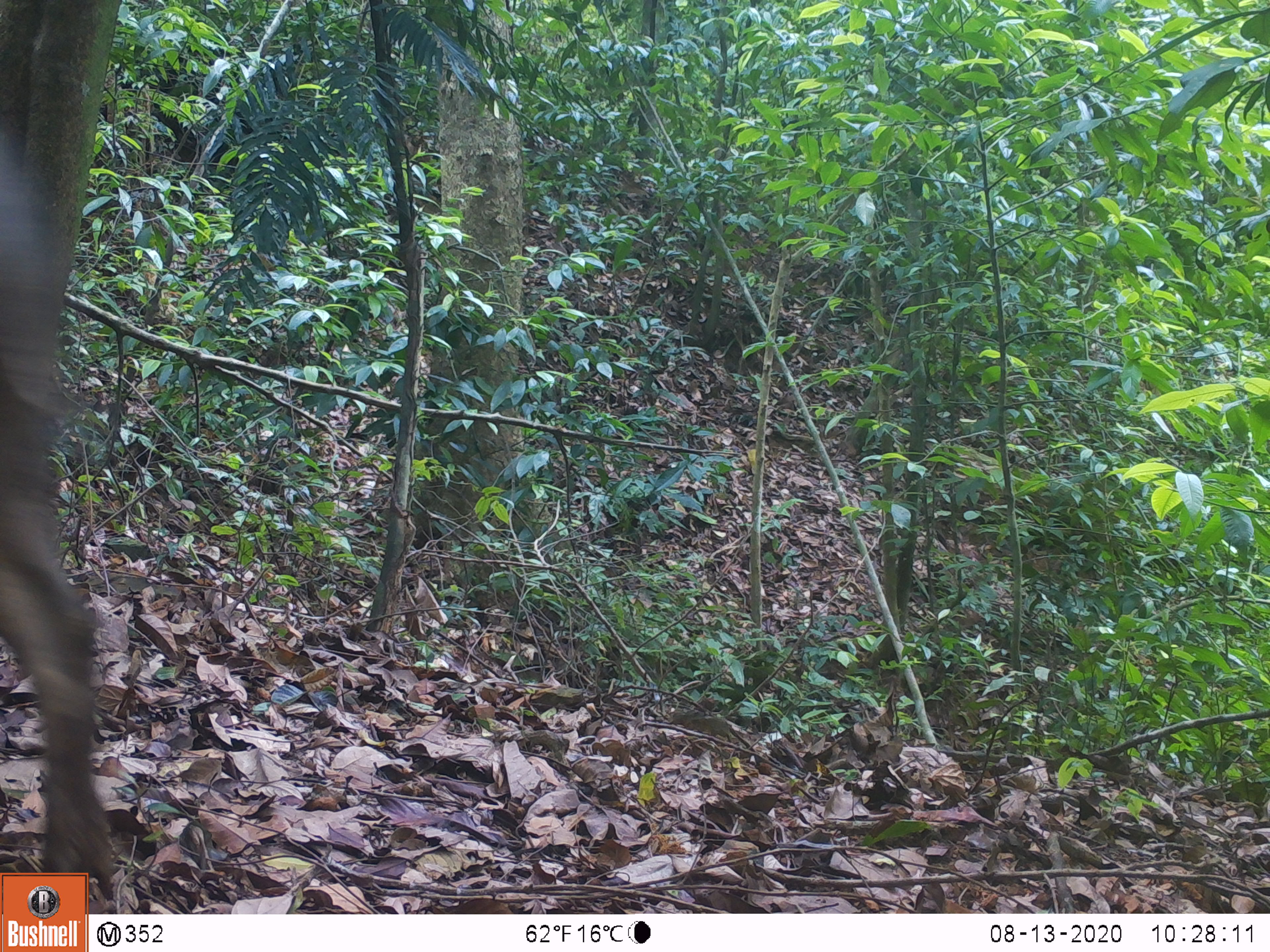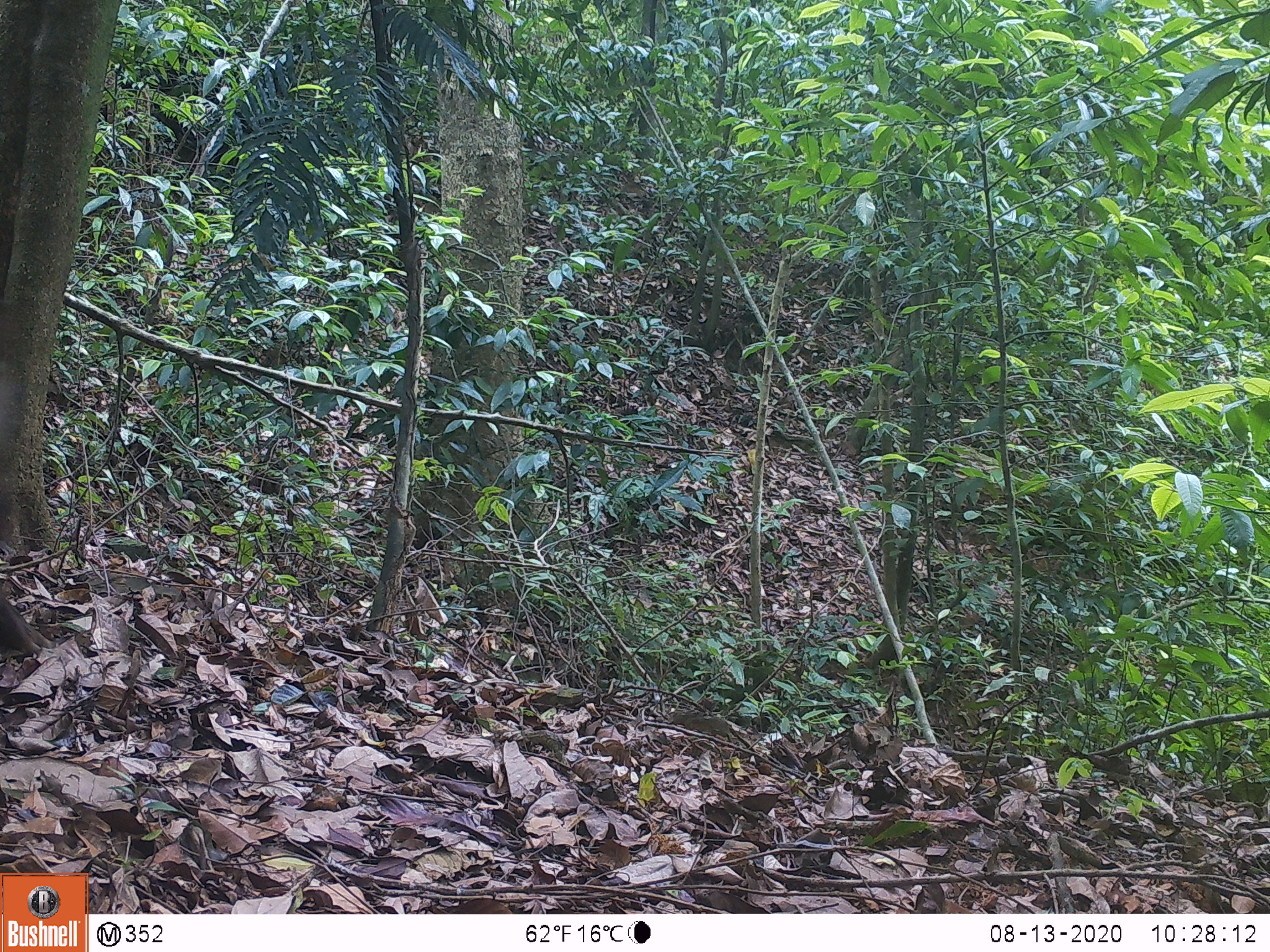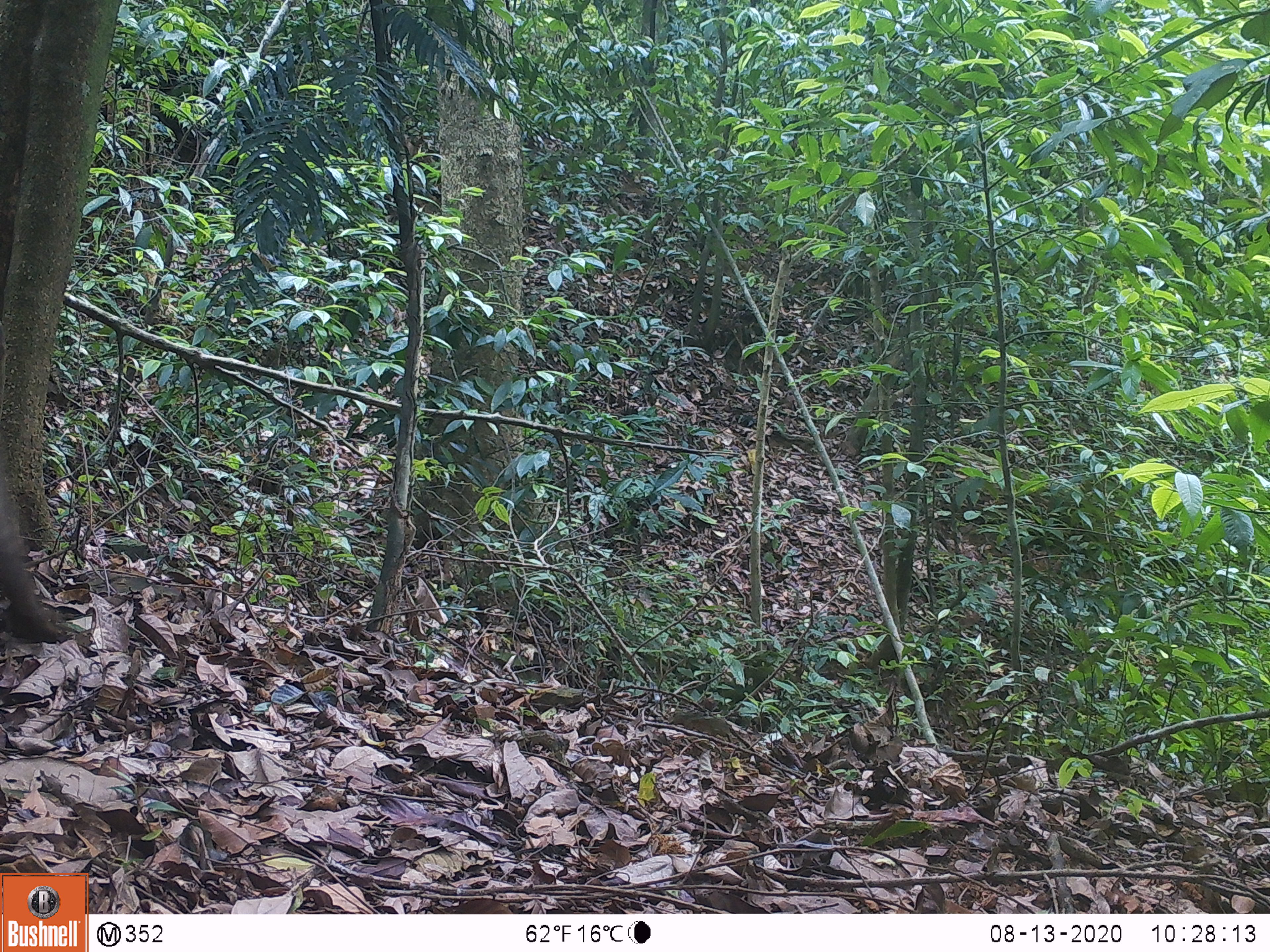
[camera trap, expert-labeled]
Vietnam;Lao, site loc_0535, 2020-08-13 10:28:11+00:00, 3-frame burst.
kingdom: Animalia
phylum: Chordata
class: Mammalia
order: Artiodactyla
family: Suidae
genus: Sus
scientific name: Sus scrofa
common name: eurasian wild pig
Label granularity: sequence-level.